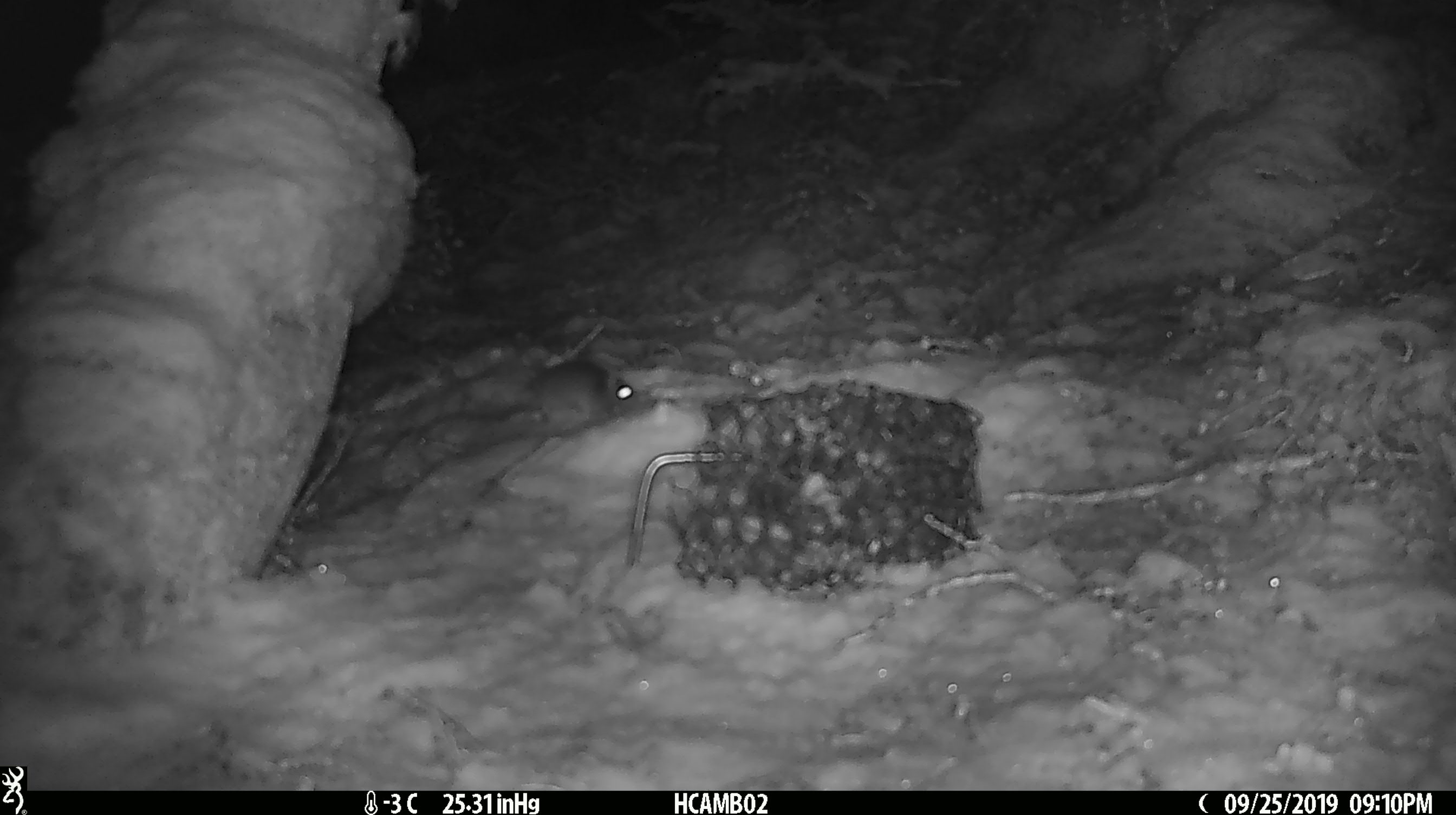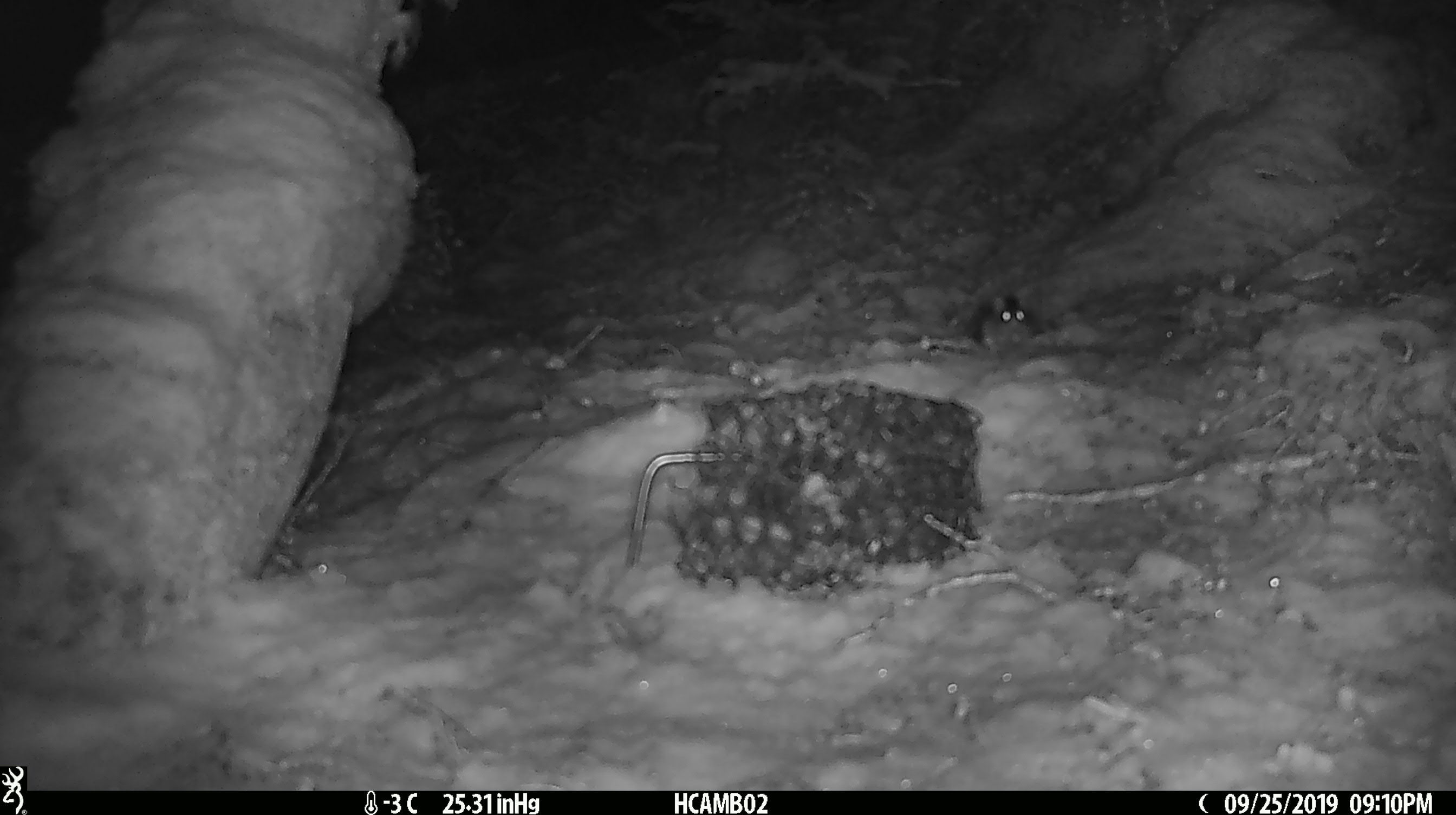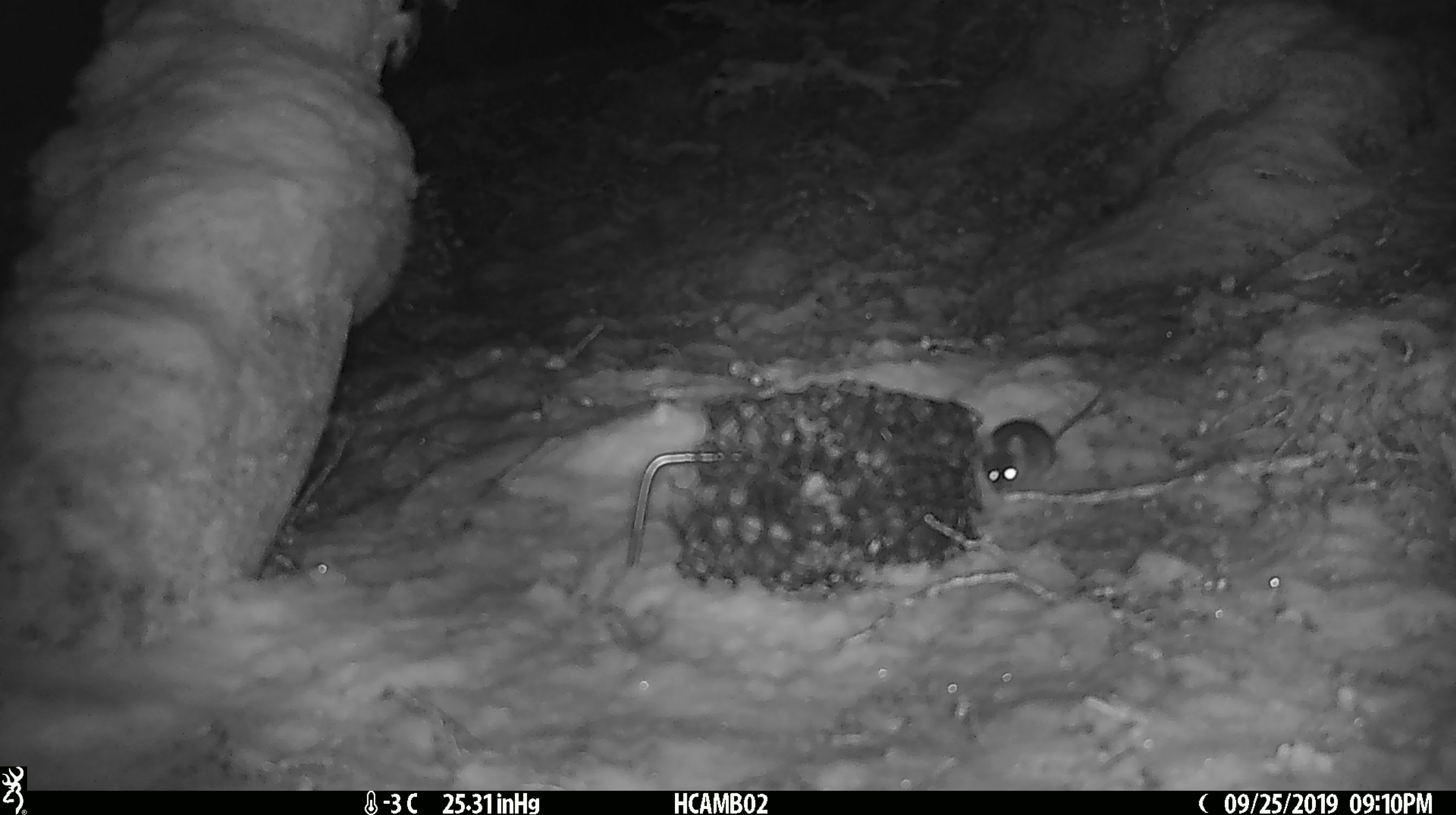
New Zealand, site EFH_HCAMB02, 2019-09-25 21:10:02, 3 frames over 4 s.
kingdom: Animalia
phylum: Chordata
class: Mammalia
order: Rodentia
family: Muridae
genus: Mus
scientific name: Mus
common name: mouse